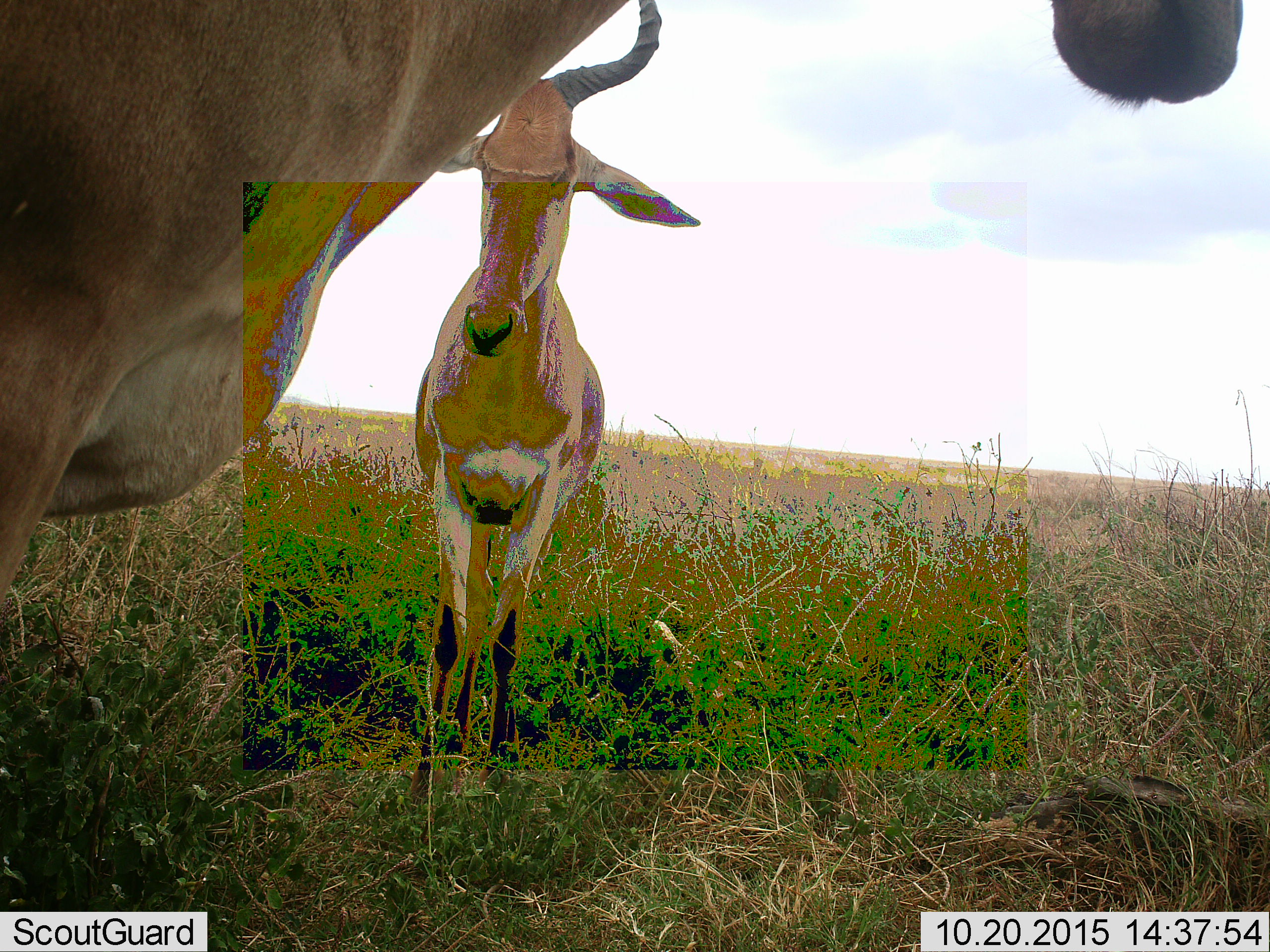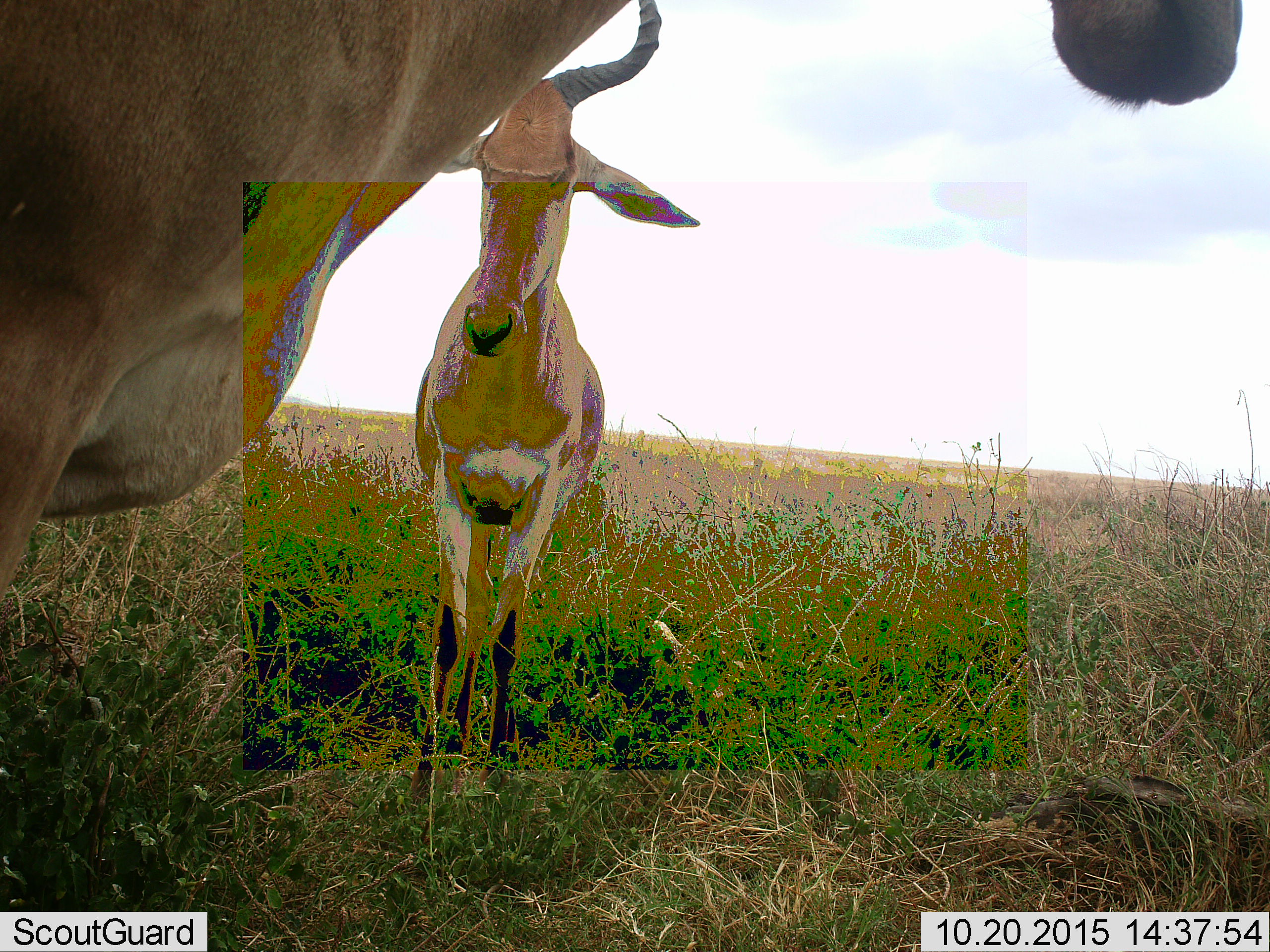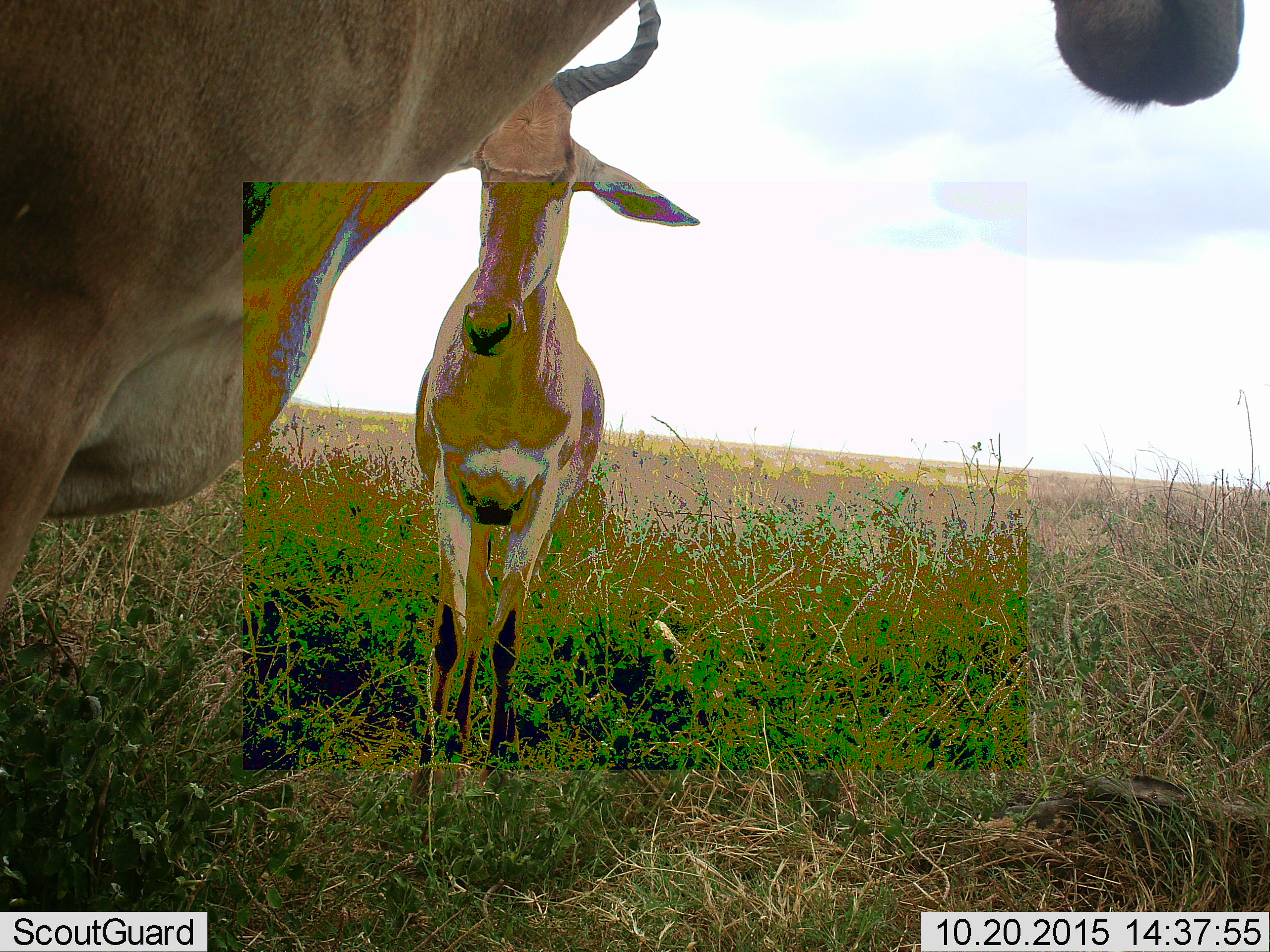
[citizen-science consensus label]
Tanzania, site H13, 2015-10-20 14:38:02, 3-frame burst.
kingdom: Animalia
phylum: Chordata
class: Mammalia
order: Artiodactyla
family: Bovidae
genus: Alcelaphus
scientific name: Alcelaphus buselaphus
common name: hartebeest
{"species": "hartebeest (Alcelaphus buselaphus)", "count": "2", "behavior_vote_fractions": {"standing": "100%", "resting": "0%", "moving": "0%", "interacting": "0%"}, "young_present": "0%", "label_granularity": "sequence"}